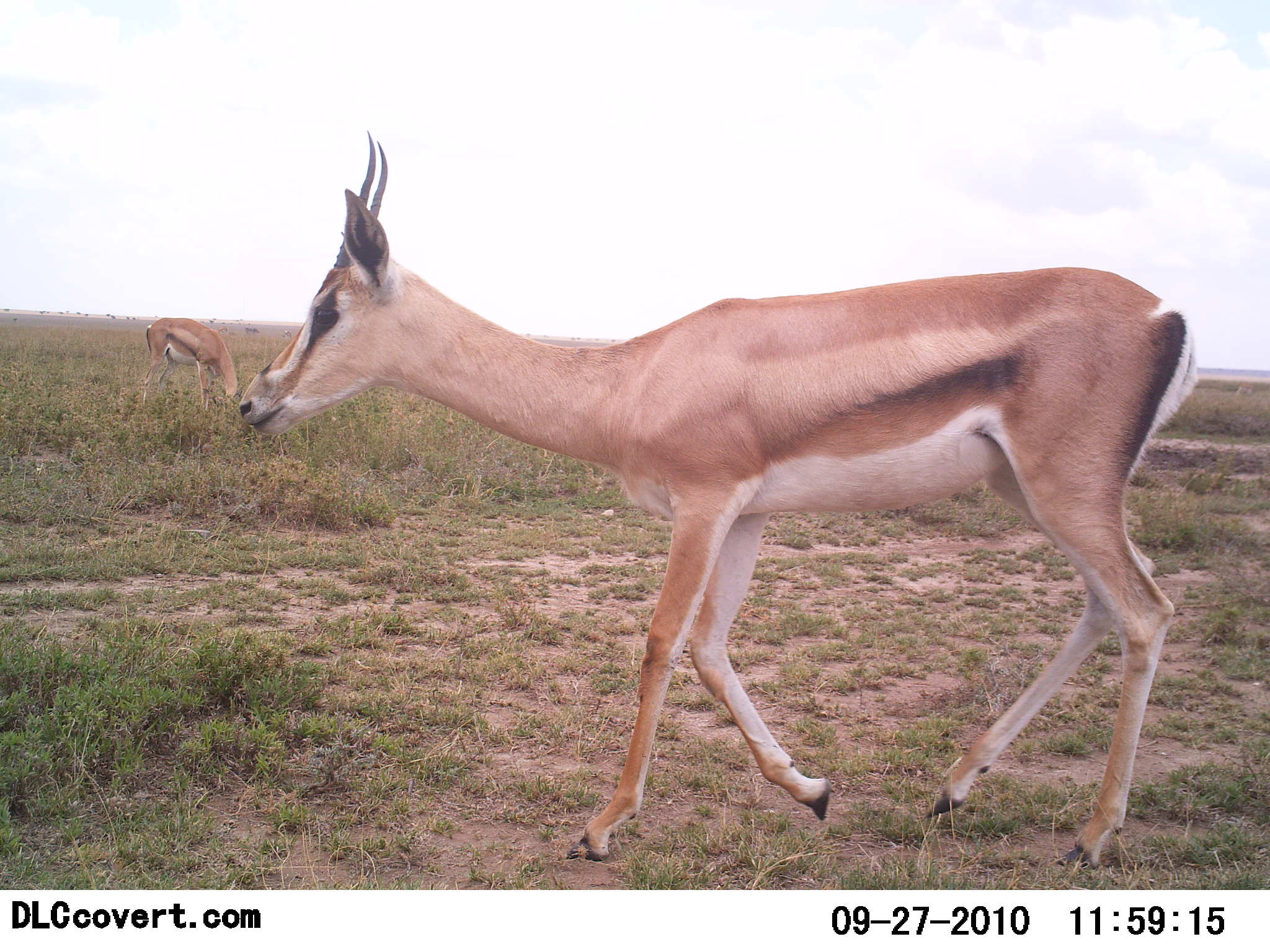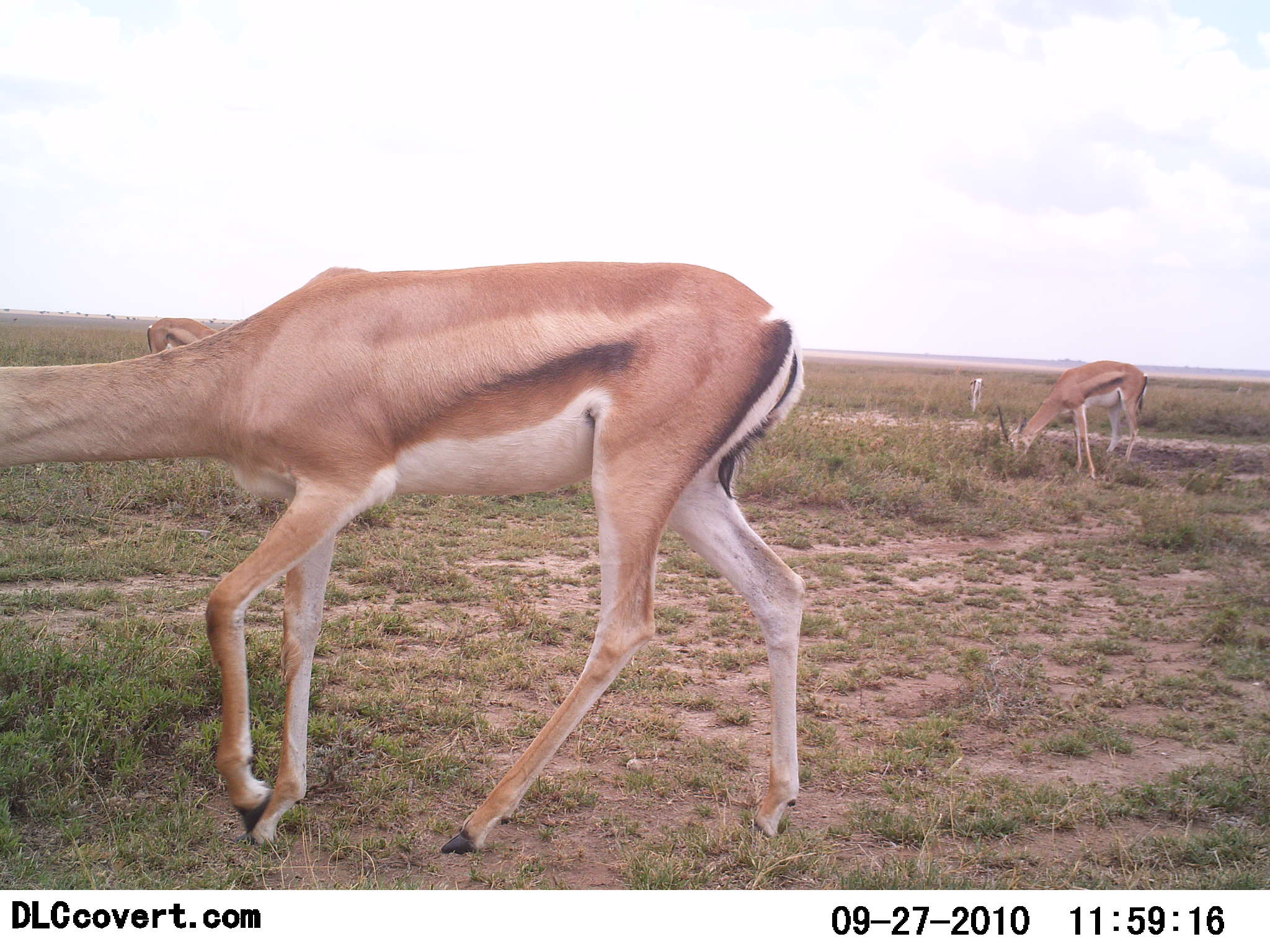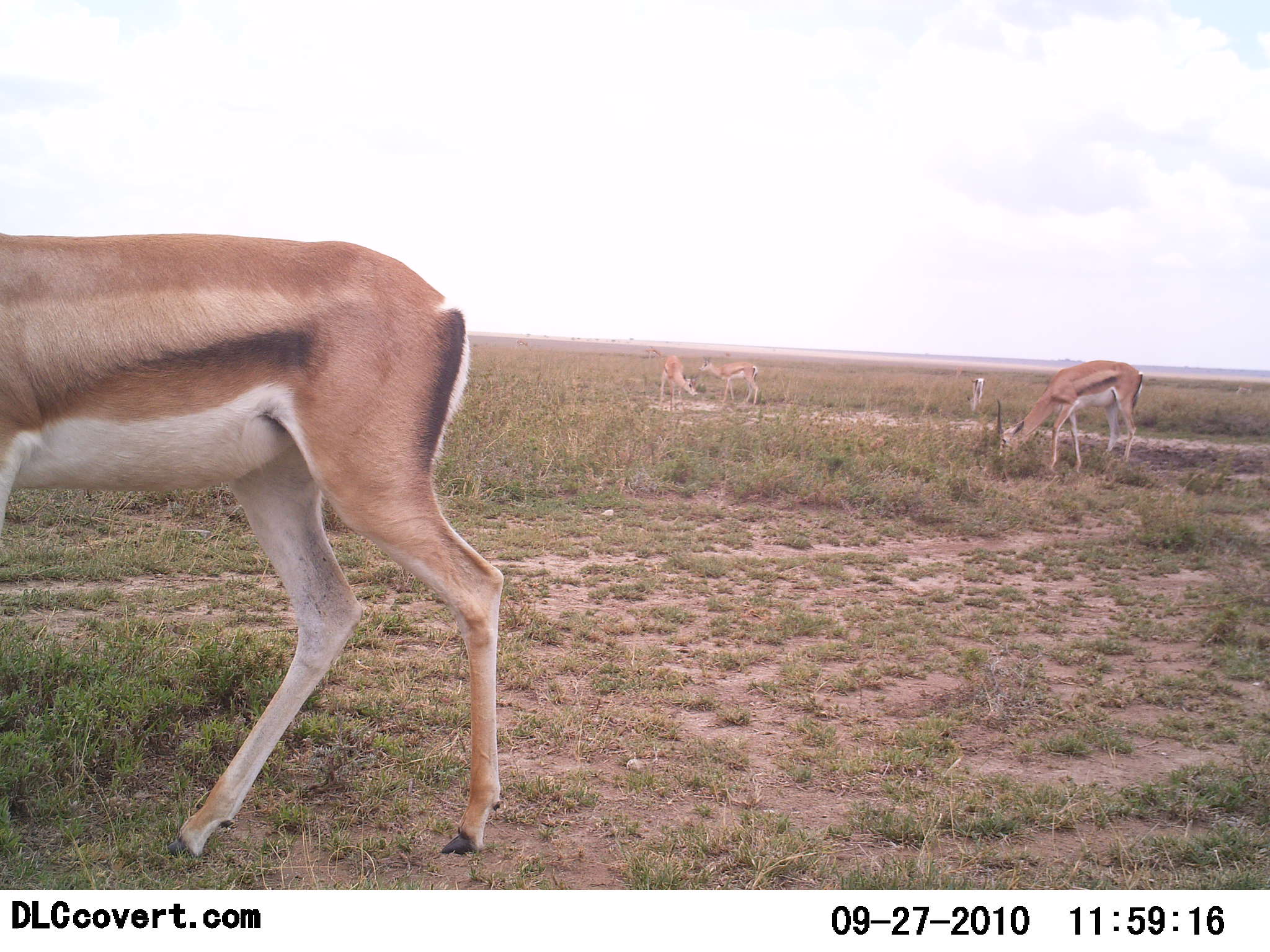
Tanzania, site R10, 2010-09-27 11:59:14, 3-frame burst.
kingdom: Animalia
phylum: Chordata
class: Mammalia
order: Artiodactyla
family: Bovidae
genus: Nanger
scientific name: Nanger granti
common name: grant's gazelle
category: gazellegrants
Gazellegrants (grant's gazelle) (Nanger granti), count 4. Behavior (volunteer vote fractions): standing 36%, resting 0%, moving 73%, interacting 9%. Young present (vote fraction): 0%. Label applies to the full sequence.